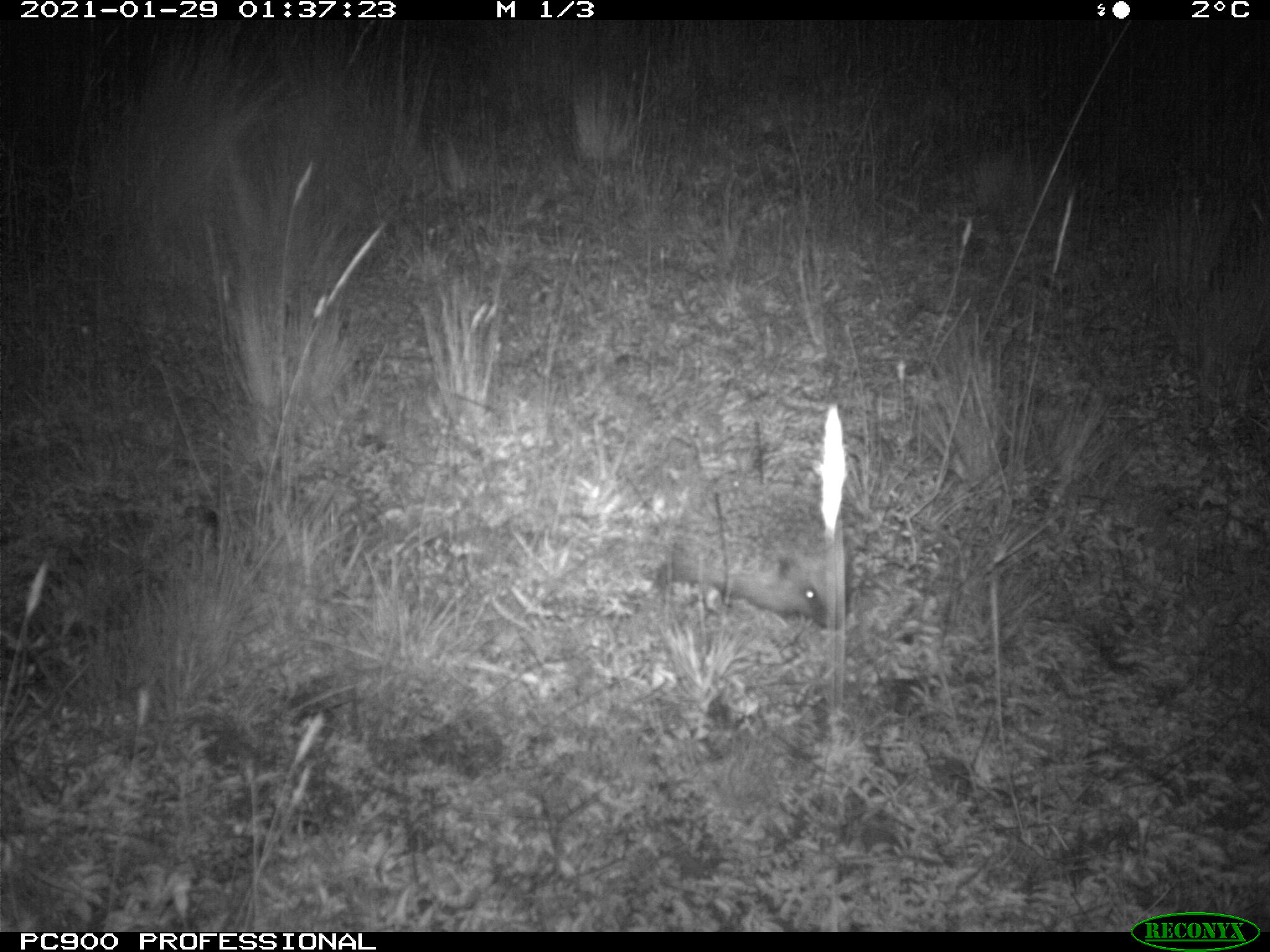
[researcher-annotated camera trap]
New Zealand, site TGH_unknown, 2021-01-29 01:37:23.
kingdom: Animalia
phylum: Chordata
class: Mammalia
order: Eulipotyphla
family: Erinaceidae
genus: Erinaceus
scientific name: Erinaceus europaeus europaeus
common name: european hedgehog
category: hedgehog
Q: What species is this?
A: Hedgehog (european hedgehog) (Erinaceus europaeus europaeus).